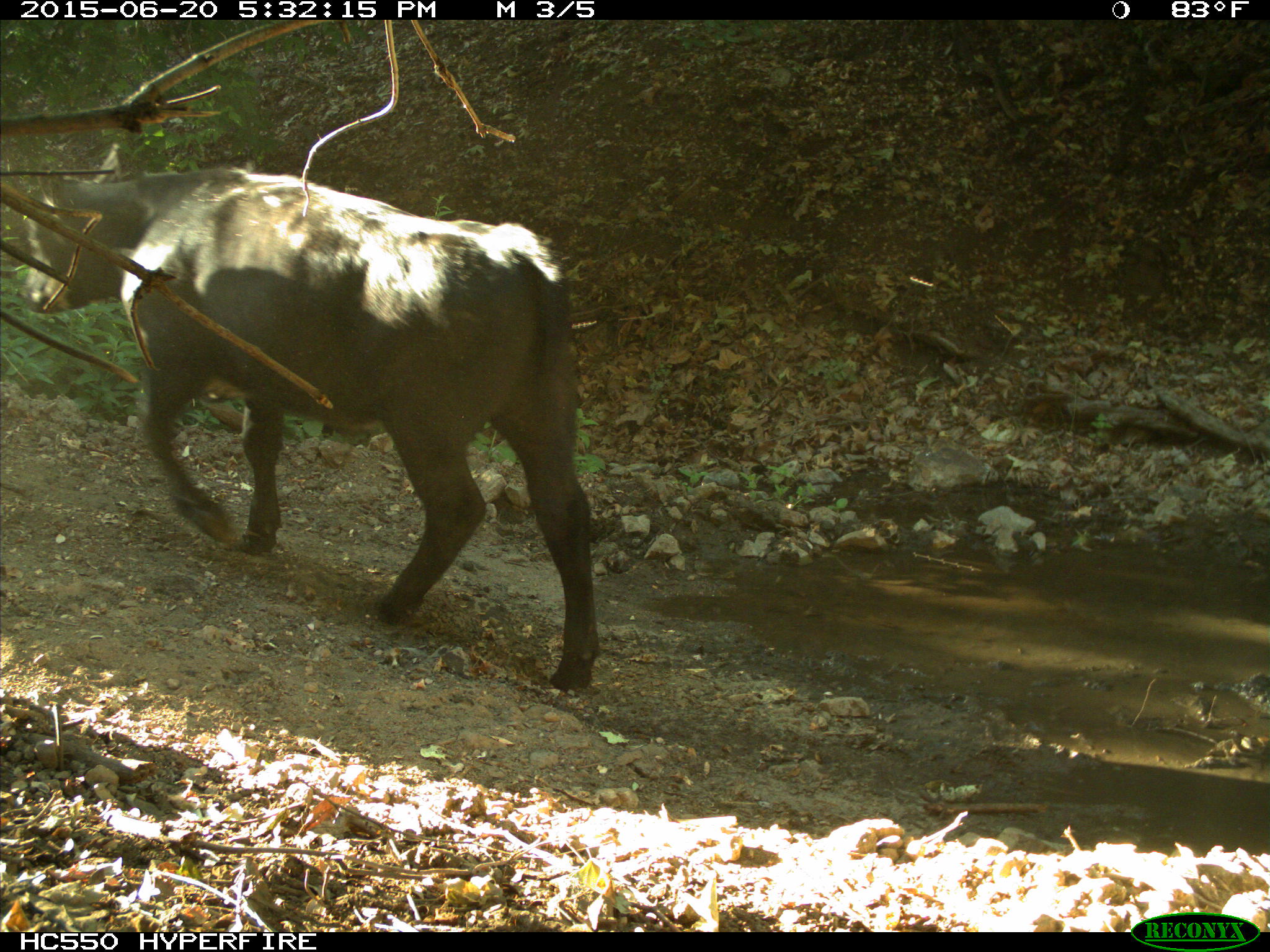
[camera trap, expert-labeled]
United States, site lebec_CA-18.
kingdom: Animalia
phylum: Chordata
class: Mammalia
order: Artiodactyla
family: Bovidae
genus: Bos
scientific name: Bos taurus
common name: domestic cow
Bos taurus (domestic cow).